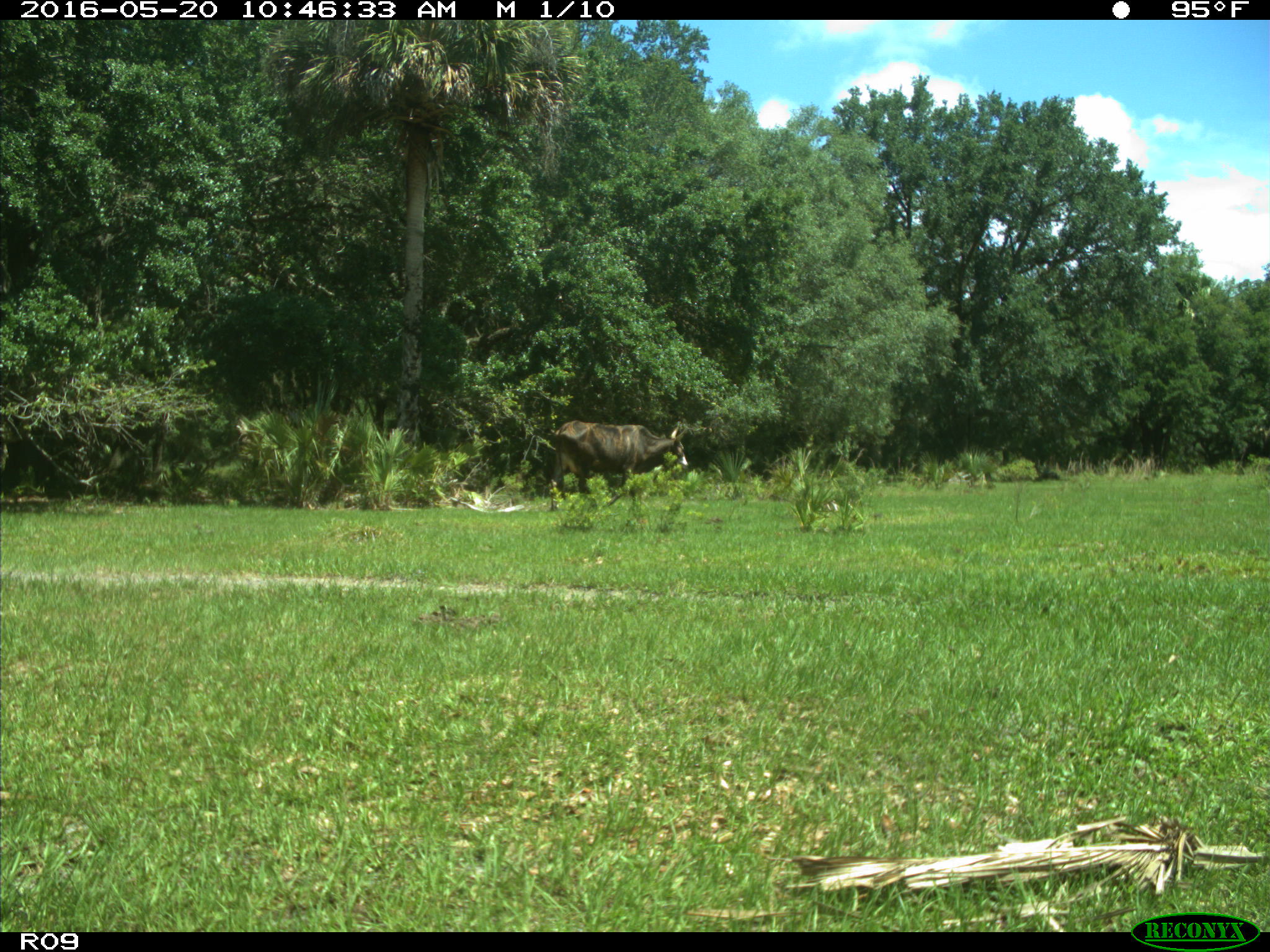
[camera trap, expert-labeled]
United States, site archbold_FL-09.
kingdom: Animalia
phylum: Chordata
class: Mammalia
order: Artiodactyla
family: Bovidae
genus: Bos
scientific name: Bos taurus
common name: domestic cow